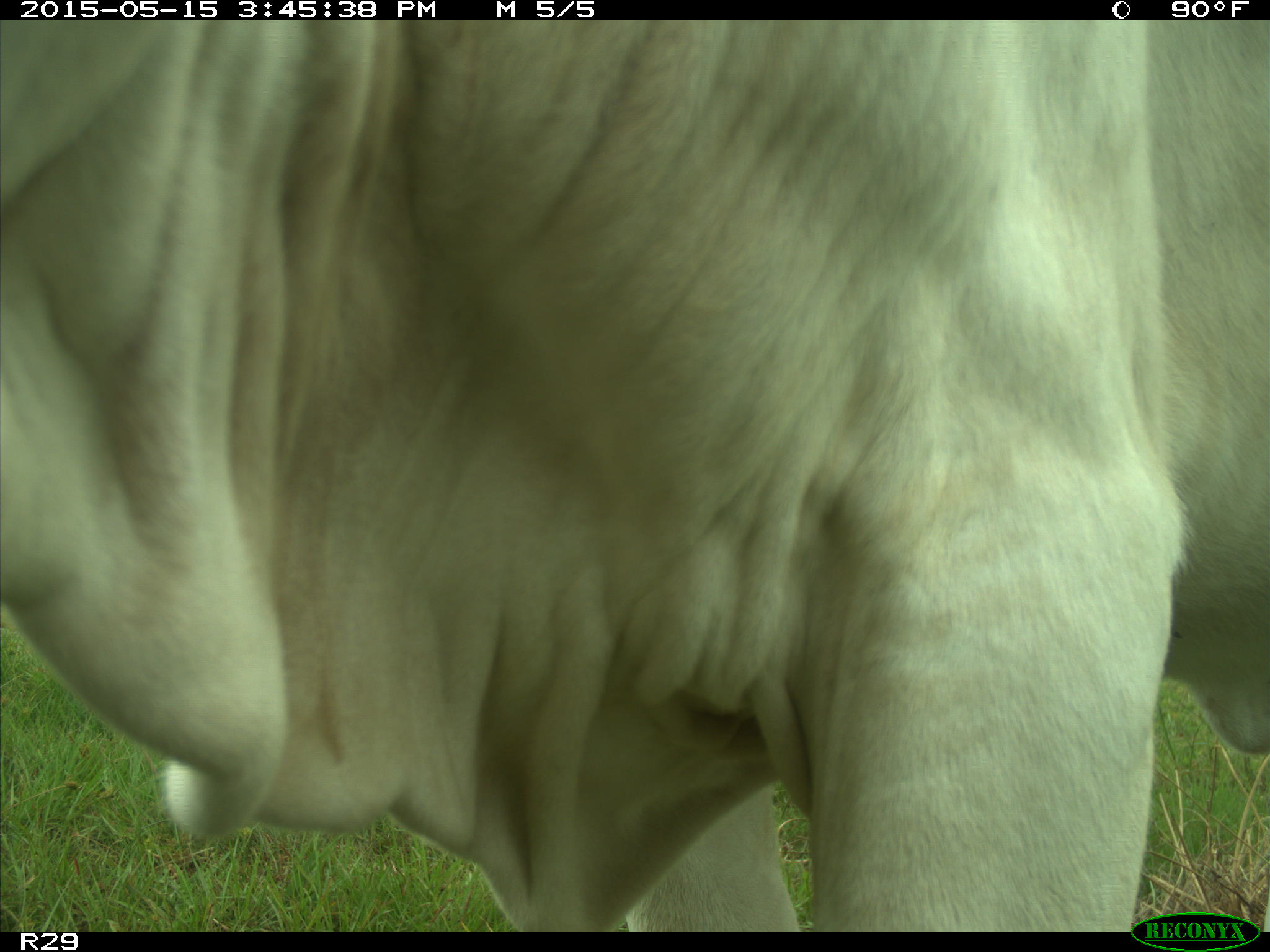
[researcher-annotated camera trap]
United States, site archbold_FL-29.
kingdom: Animalia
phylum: Chordata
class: Mammalia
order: Artiodactyla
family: Bovidae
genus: Bos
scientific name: Bos taurus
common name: domestic cow